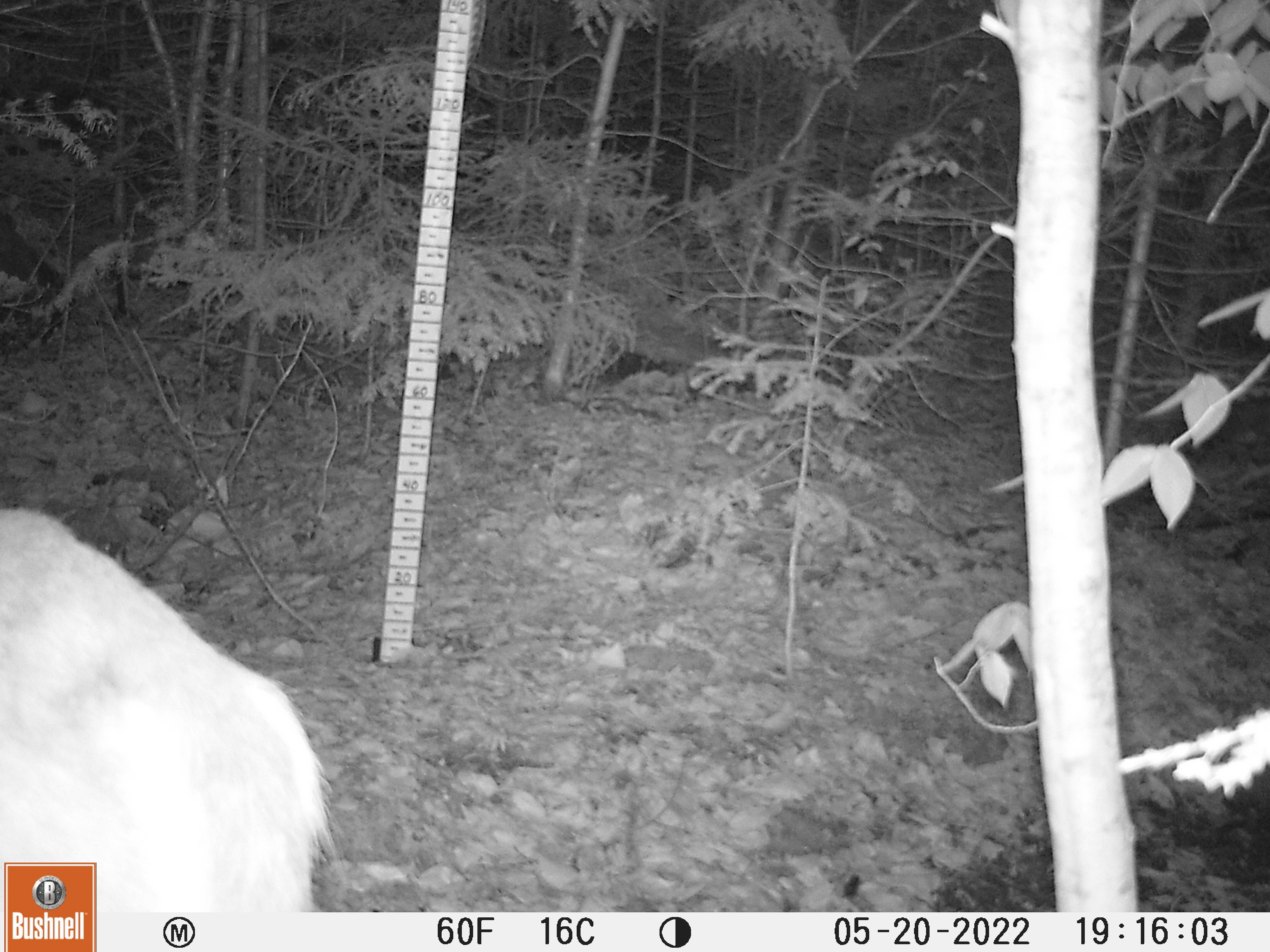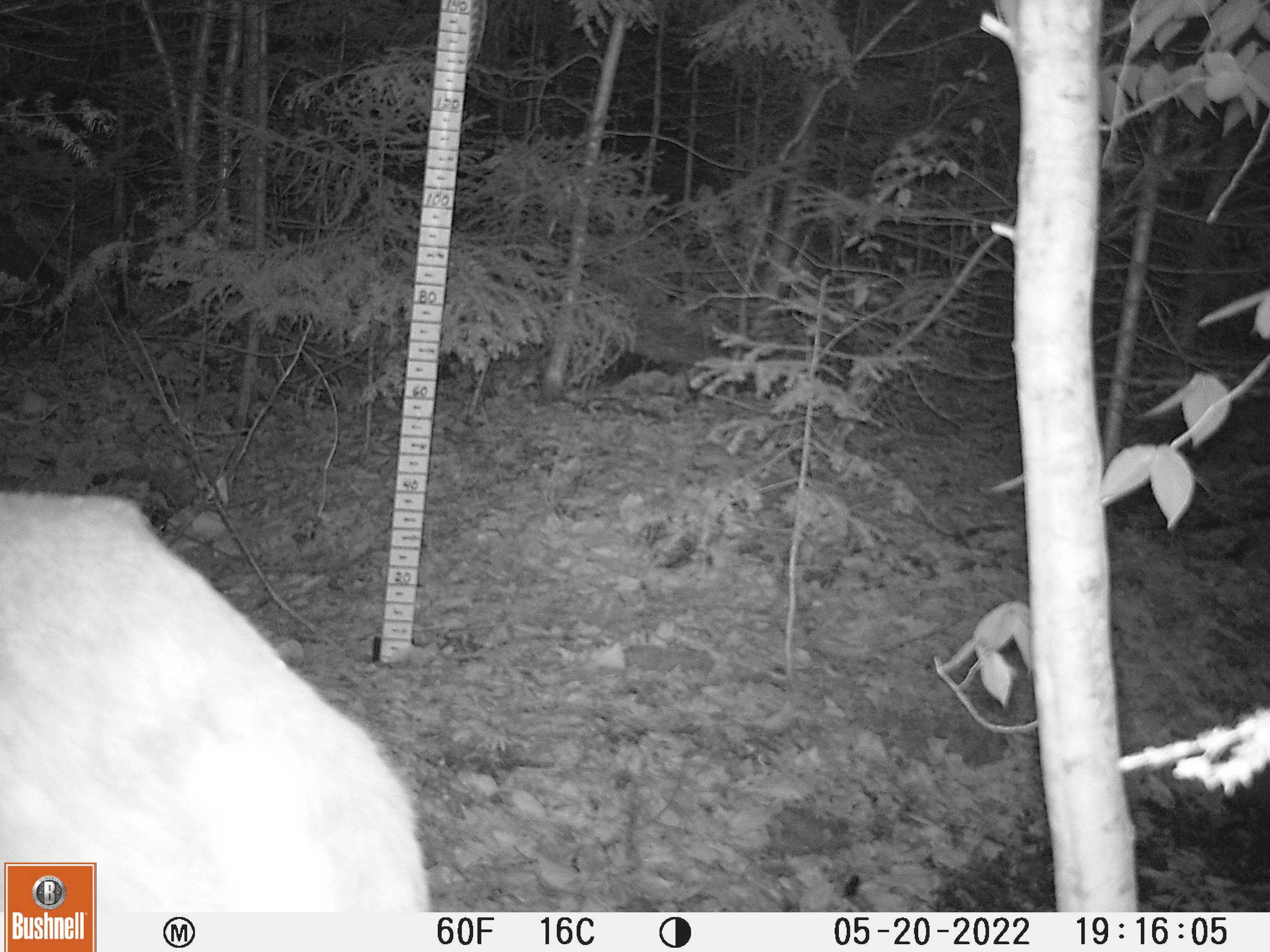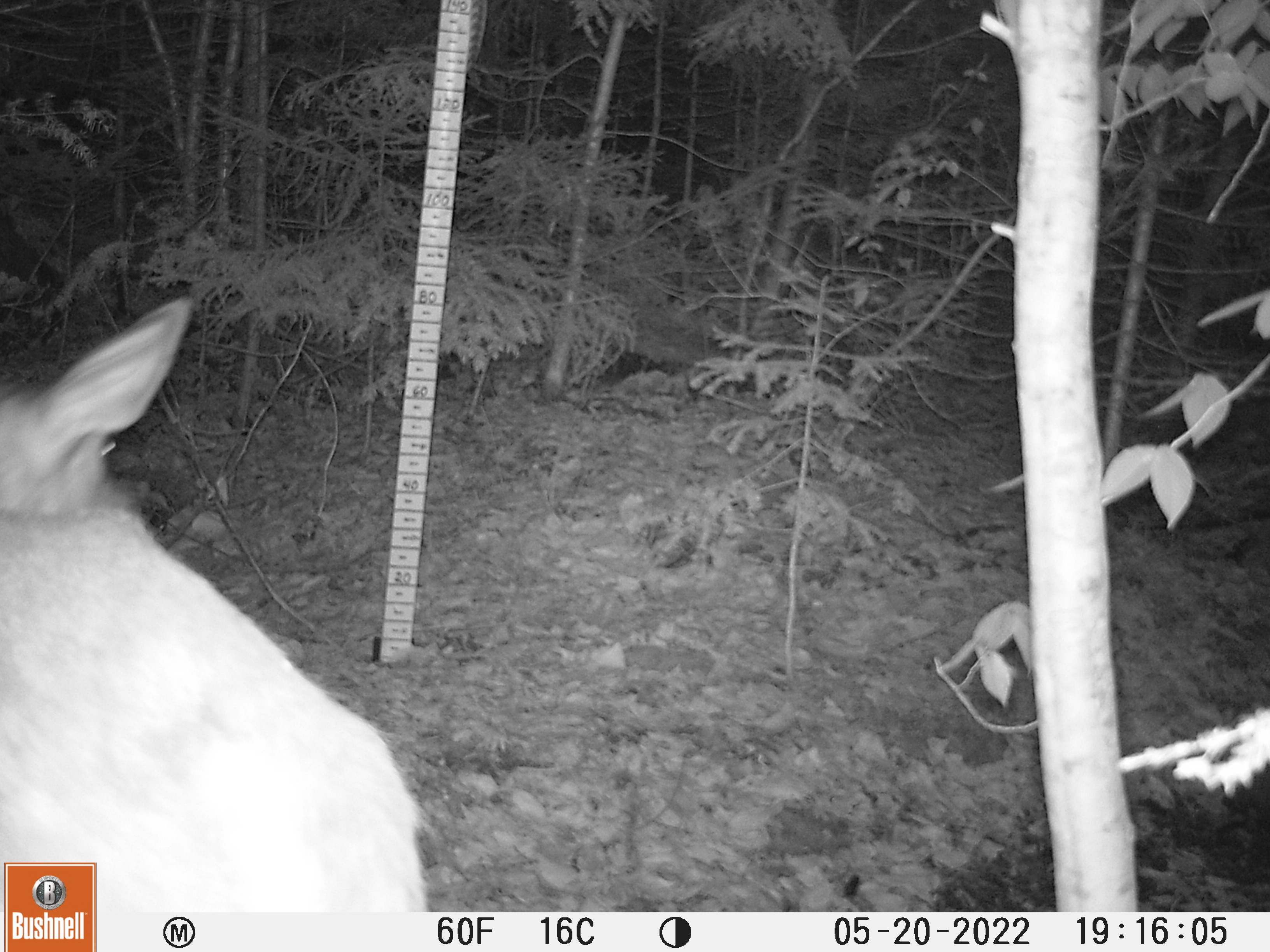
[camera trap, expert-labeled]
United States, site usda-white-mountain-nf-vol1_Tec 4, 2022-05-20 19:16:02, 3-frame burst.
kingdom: Animalia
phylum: Chordata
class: Mammalia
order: Artiodactyla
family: Cervidae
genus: Odocoileus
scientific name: Odocoileus virginianus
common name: white-tailed deer